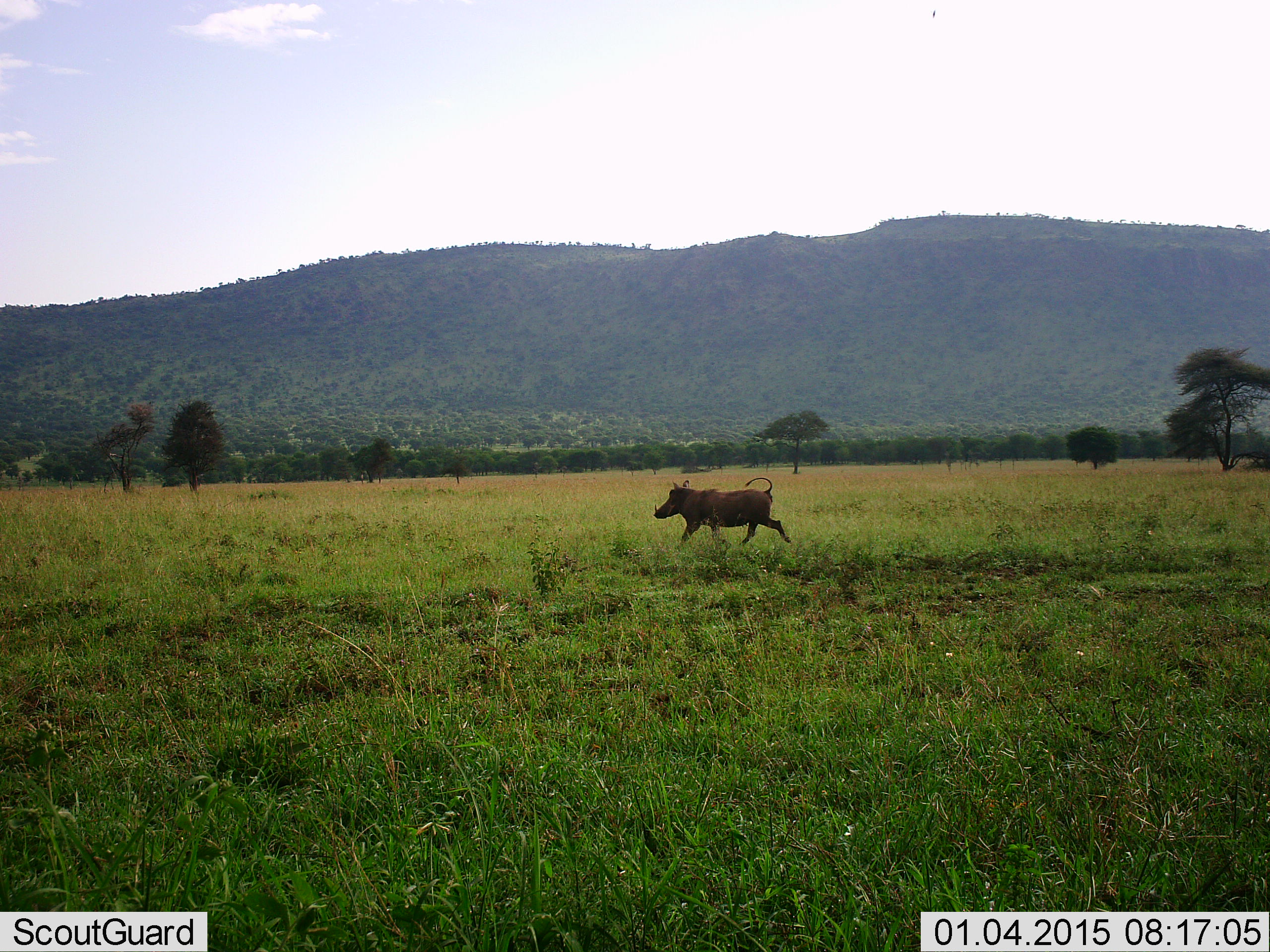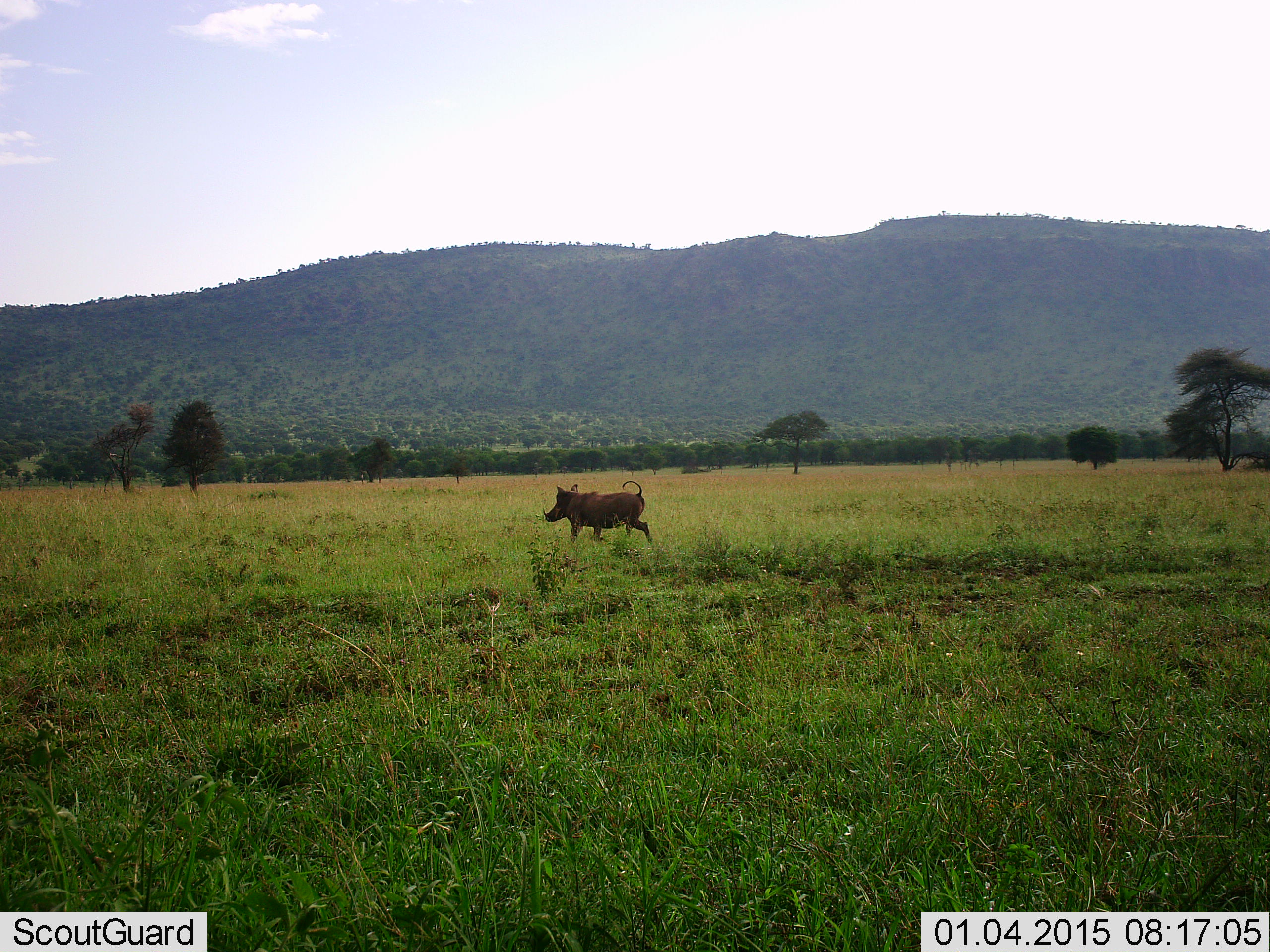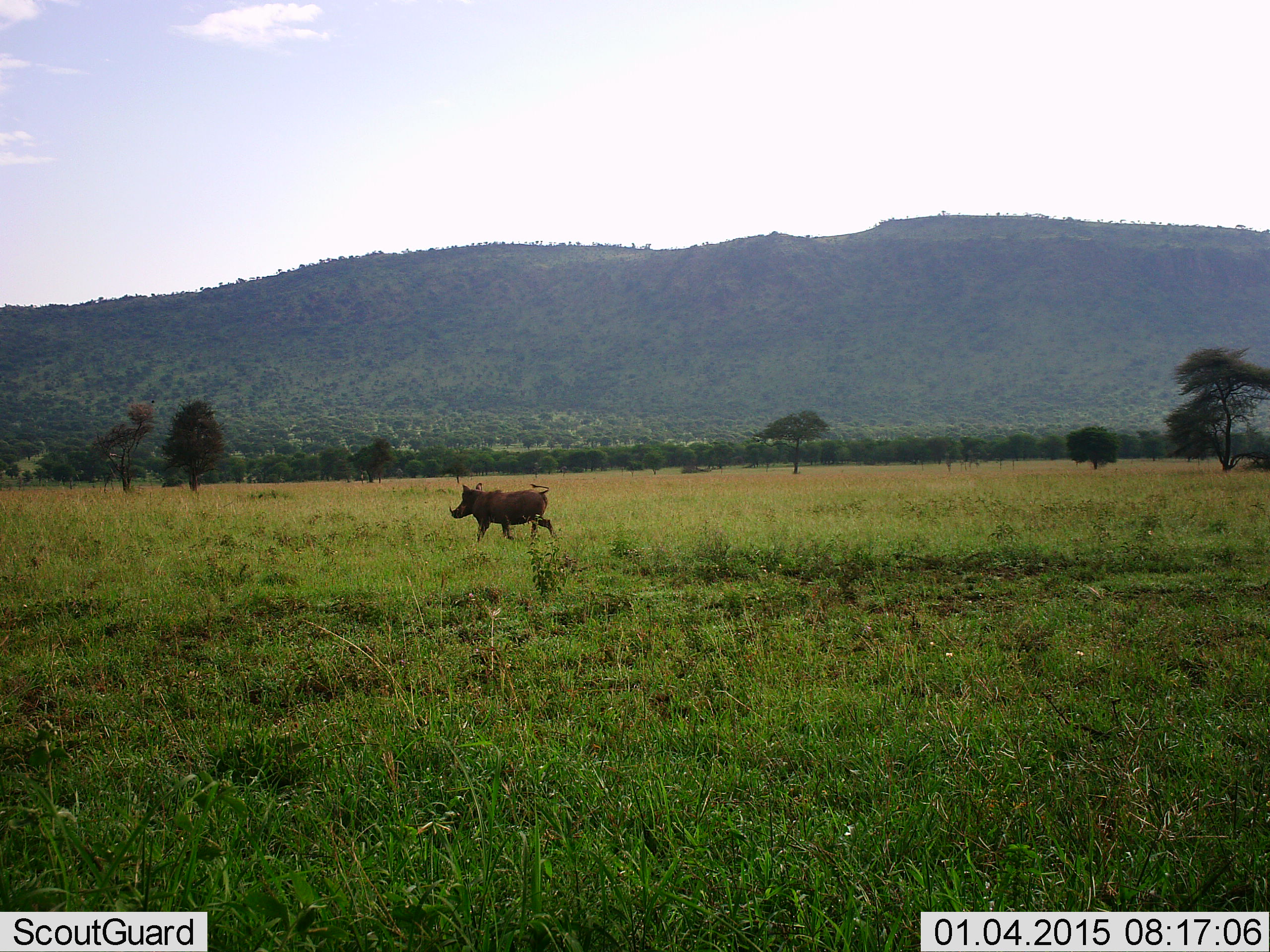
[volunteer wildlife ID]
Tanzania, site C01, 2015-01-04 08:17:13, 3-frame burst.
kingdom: Animalia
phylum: Chordata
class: Mammalia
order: Artiodactyla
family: Suidae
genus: Phacochoerus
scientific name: Phacochoerus africanus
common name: warthog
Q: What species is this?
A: Warthog (Phacochoerus africanus).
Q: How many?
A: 1.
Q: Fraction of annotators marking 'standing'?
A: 0%.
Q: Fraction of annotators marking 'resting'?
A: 0%.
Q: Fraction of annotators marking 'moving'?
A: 100%.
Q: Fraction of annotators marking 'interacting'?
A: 0%.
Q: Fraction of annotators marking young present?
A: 0%.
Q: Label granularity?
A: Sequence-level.